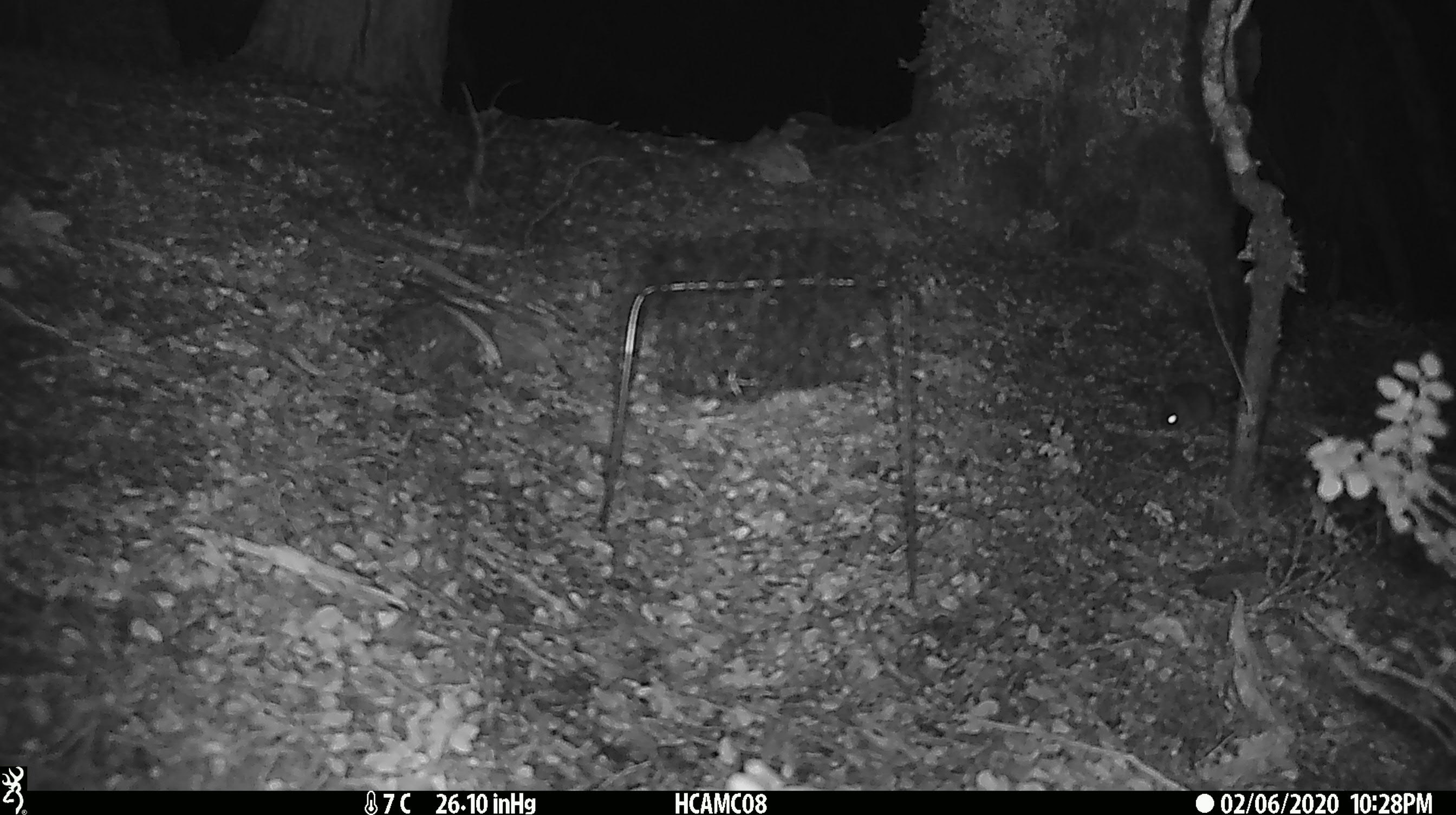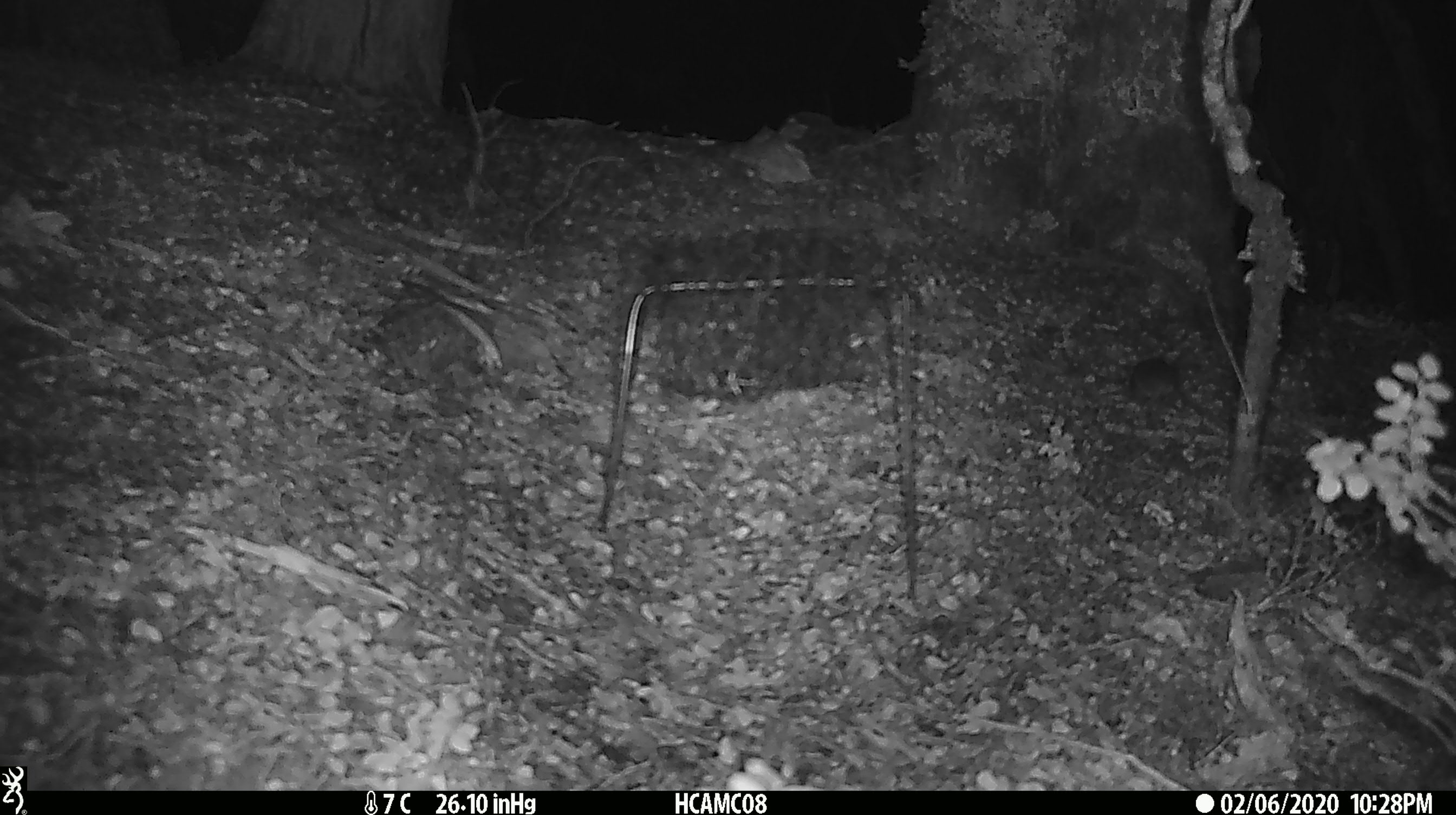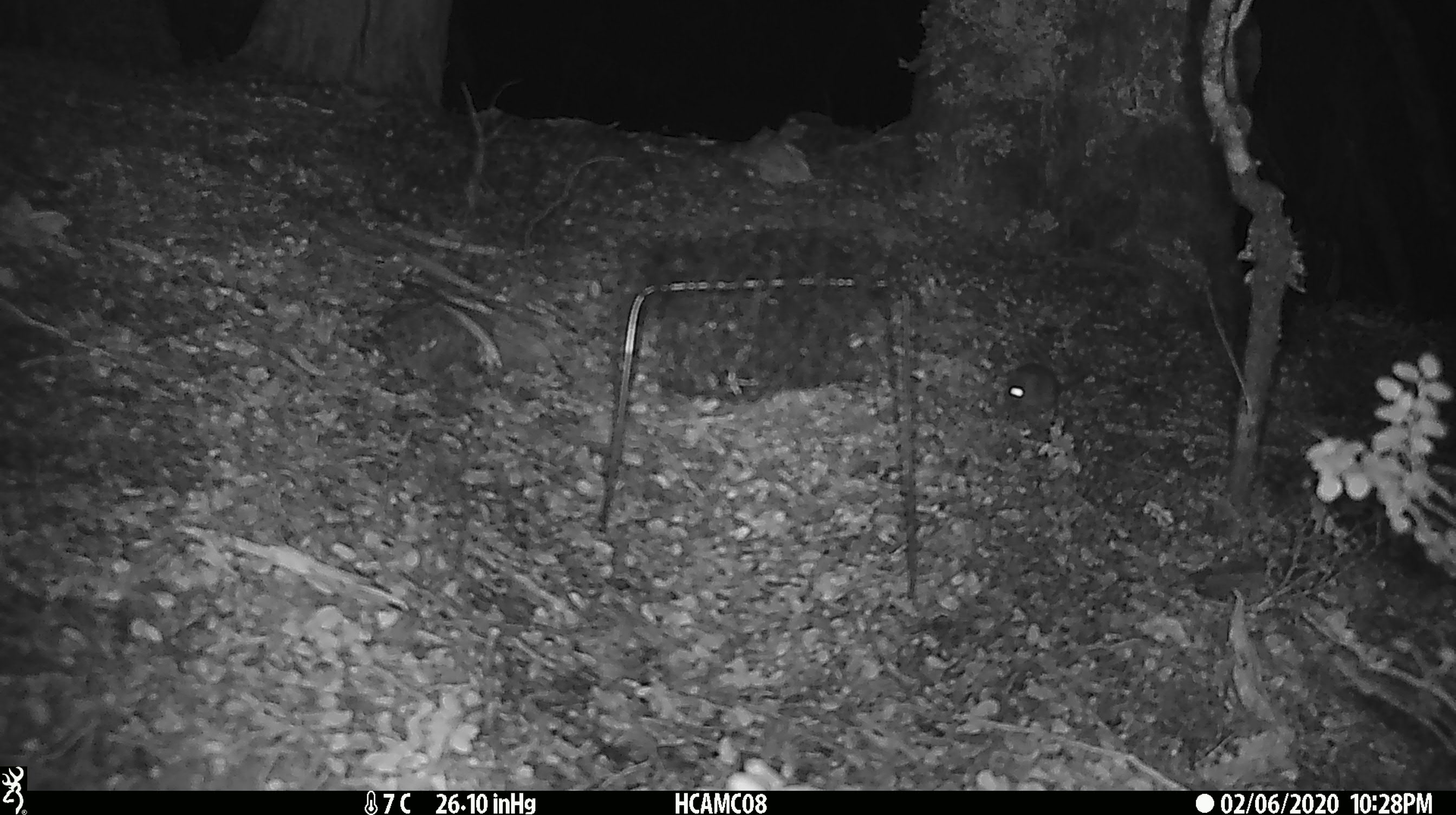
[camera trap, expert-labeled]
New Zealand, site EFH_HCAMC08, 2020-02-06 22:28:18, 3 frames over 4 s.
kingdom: Animalia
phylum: Chordata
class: Mammalia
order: Rodentia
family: Muridae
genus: Mus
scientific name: Mus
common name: mouse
Mouse (Mus).